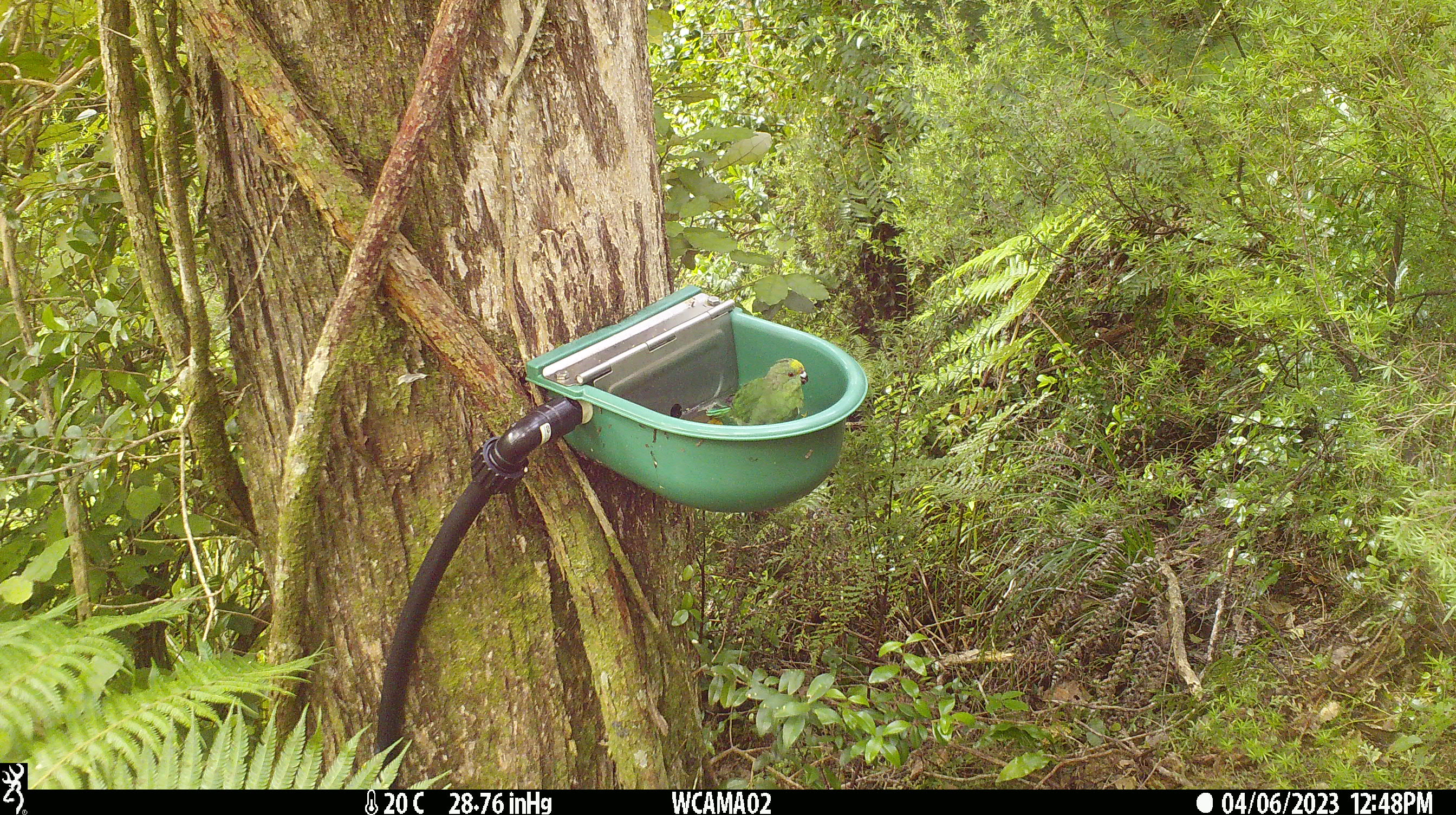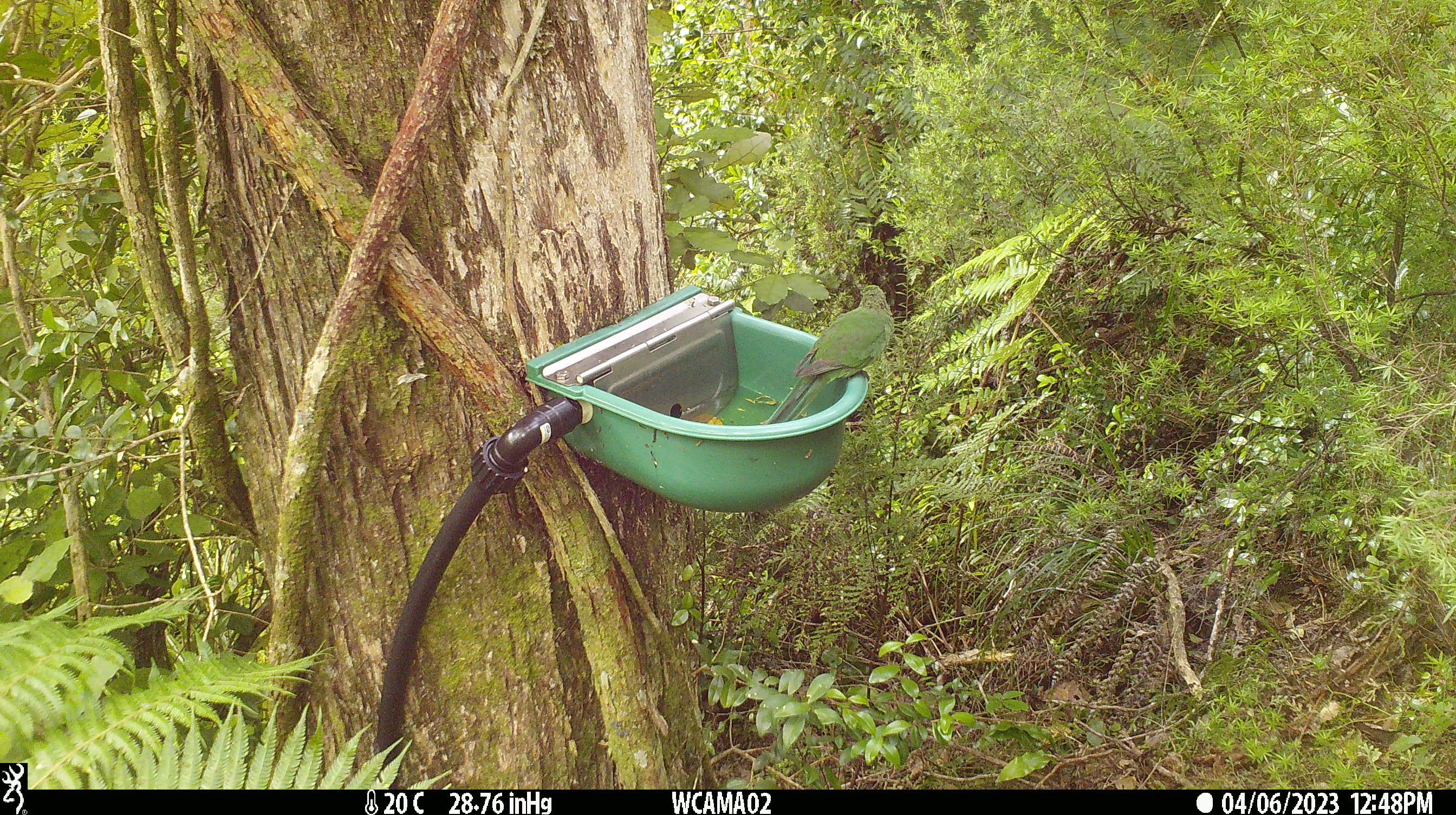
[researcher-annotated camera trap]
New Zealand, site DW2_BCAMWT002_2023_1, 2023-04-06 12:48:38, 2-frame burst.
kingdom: Animalia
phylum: Chordata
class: Aves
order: Psittaciformes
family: Psittaculidae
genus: Cyanoramphus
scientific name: Cyanoramphus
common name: parakeet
Parakeet (Cyanoramphus).